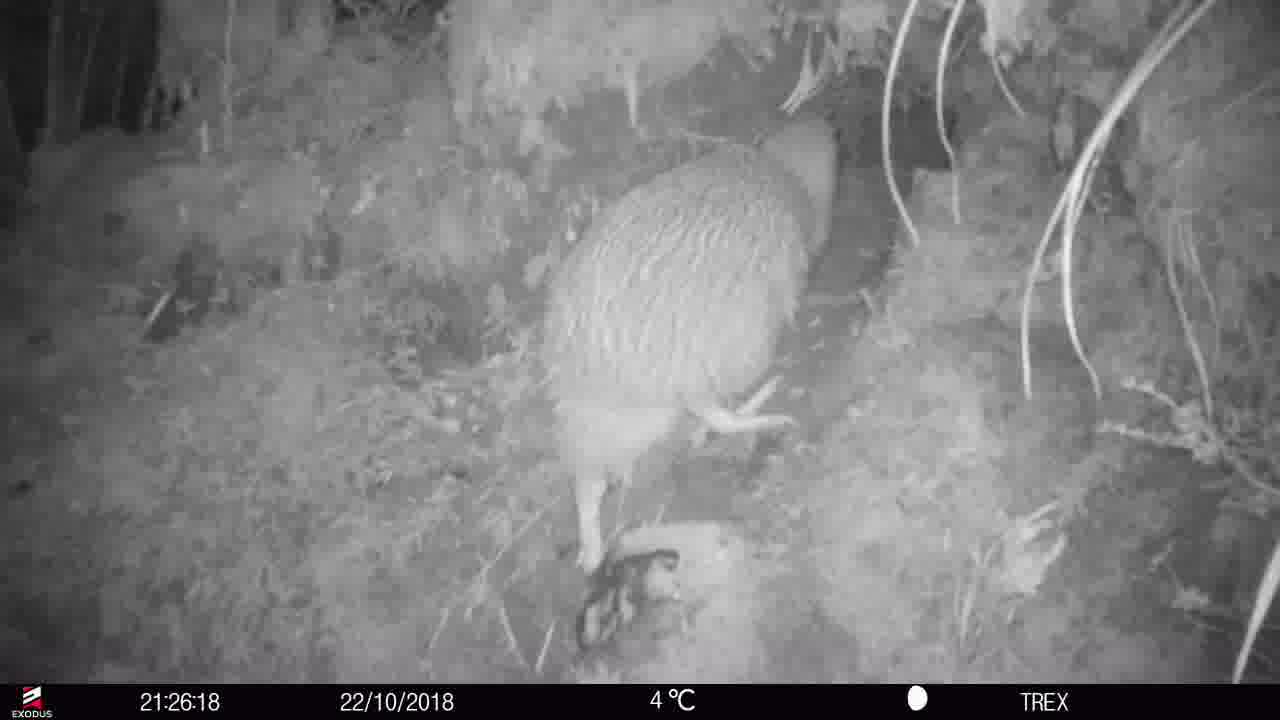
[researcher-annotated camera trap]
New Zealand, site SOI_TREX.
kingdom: Animalia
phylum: Chordata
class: Aves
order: Apterygiformes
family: Apterygidae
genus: Apteryx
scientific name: Apteryx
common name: kiwi